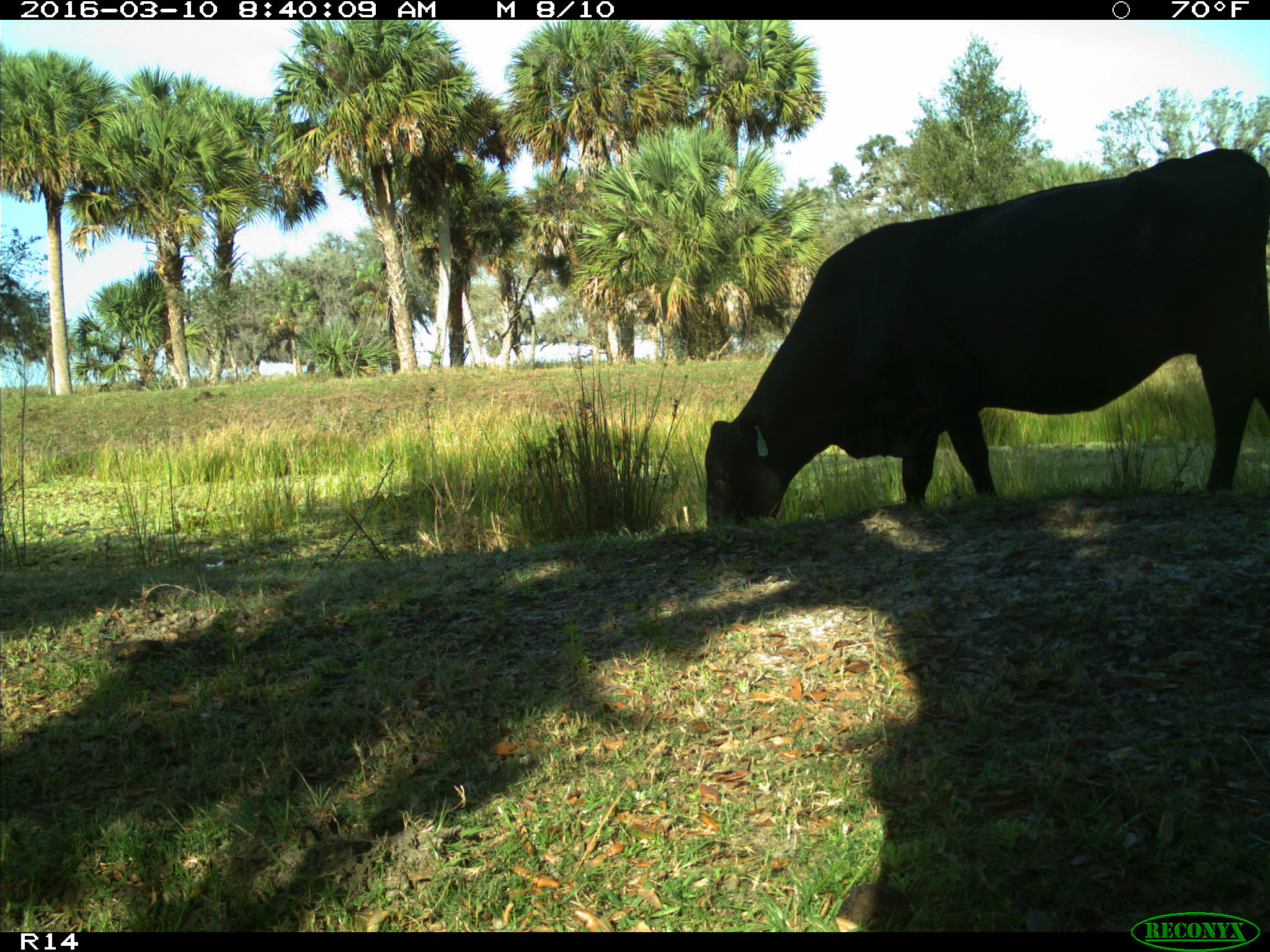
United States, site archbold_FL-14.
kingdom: Animalia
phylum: Chordata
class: Mammalia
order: Artiodactyla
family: Bovidae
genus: Bos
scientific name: Bos taurus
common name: domestic cow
Bos taurus (domestic cow).